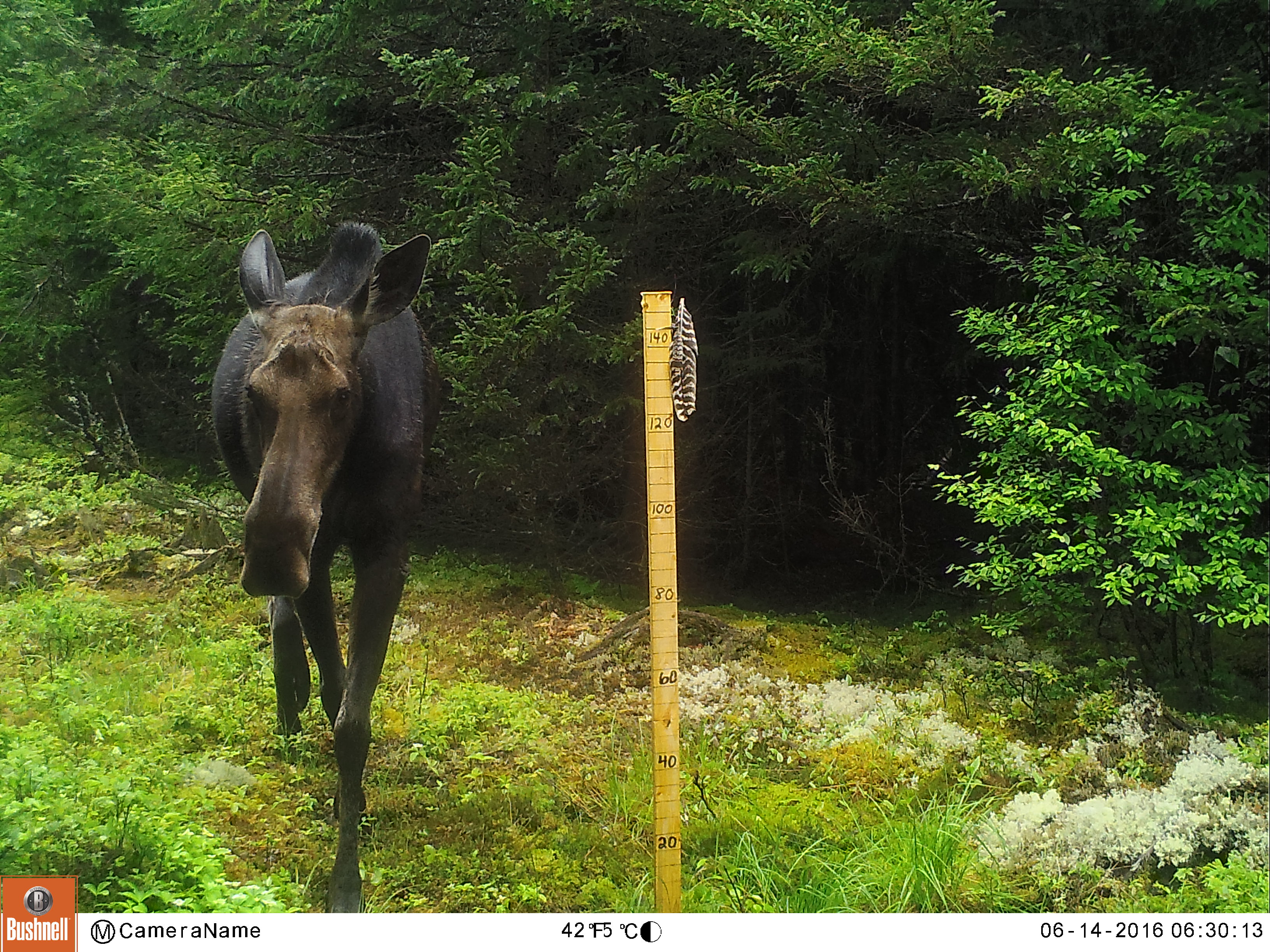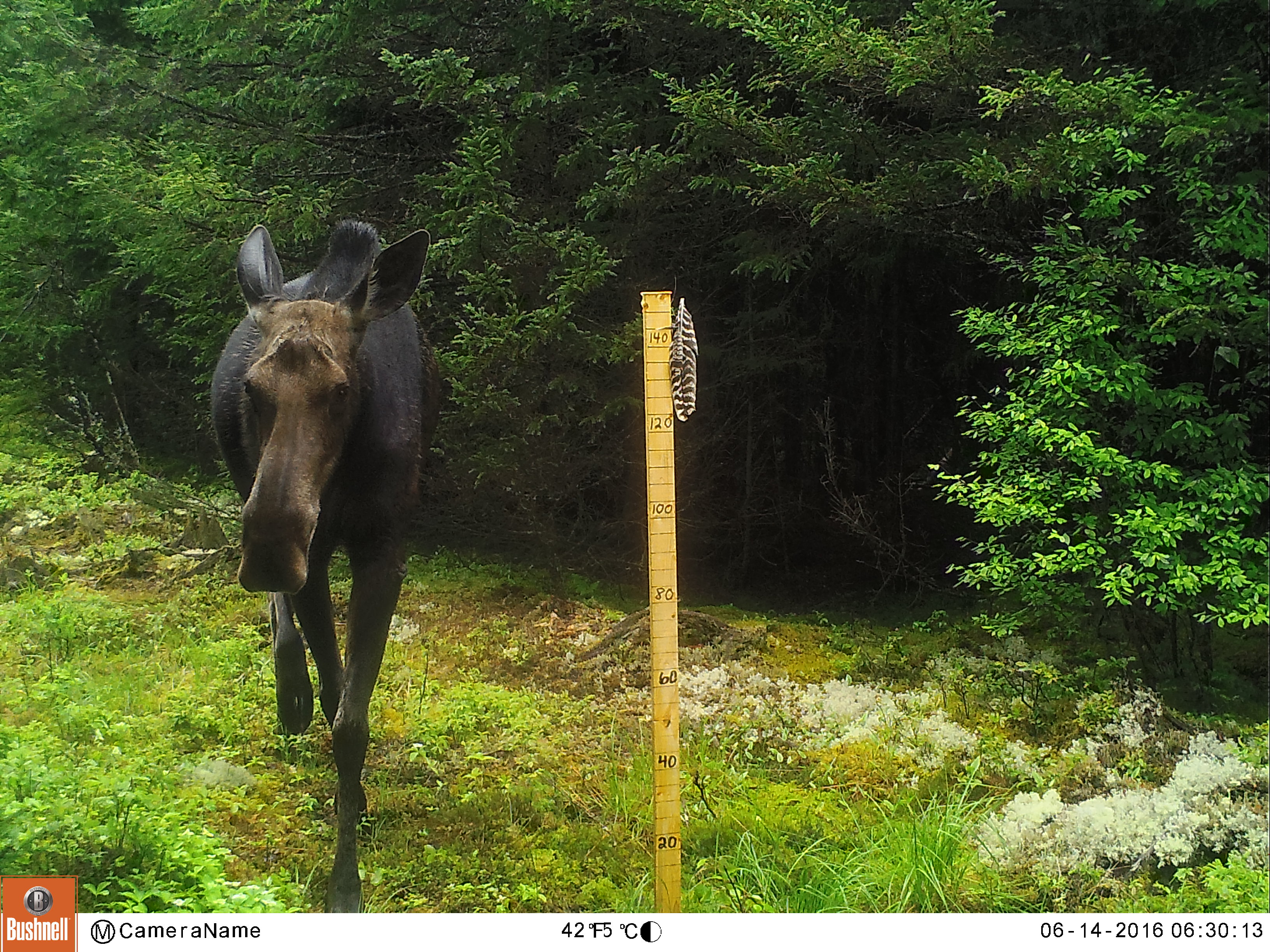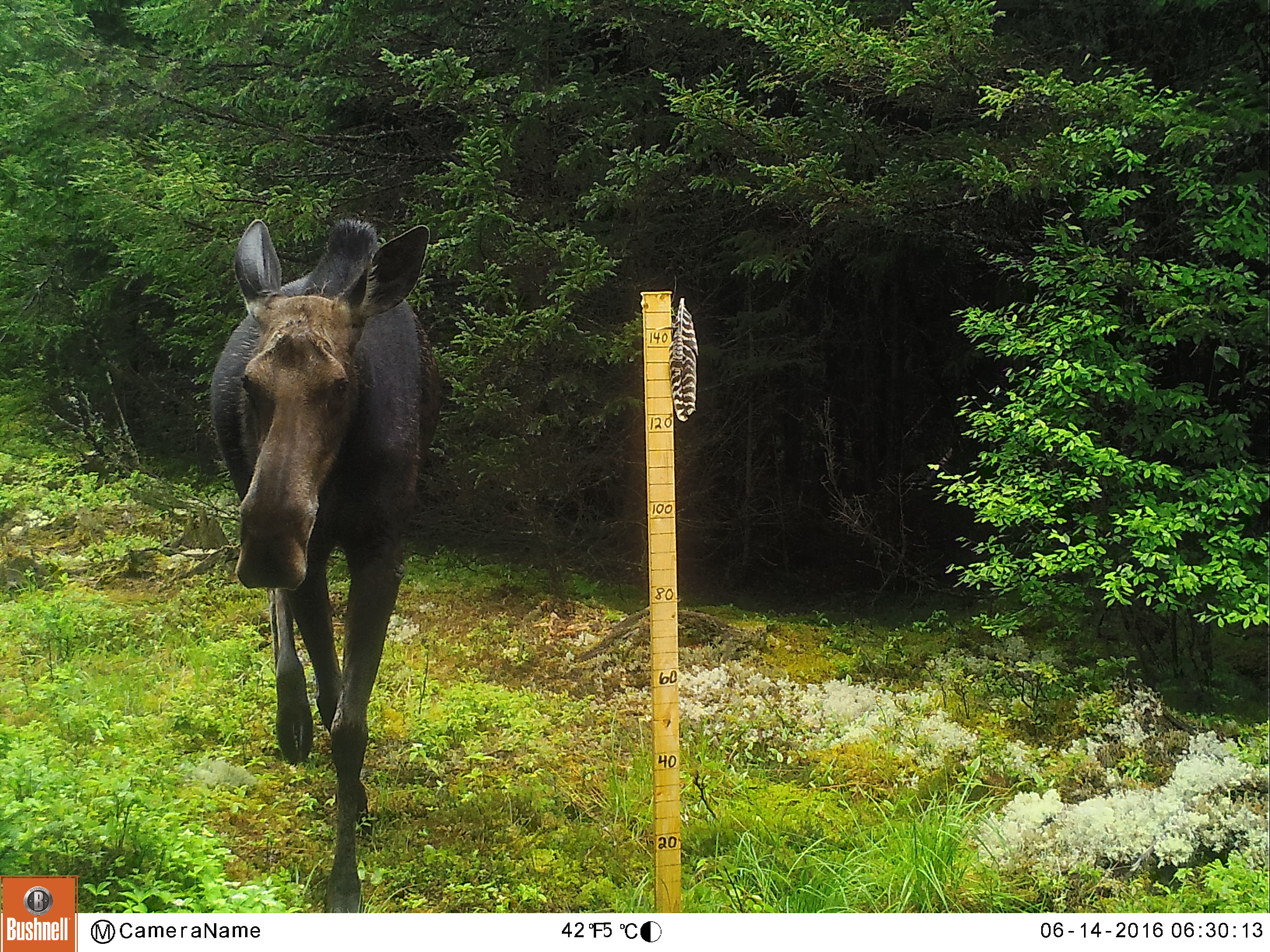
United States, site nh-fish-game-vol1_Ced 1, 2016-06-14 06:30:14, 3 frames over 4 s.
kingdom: Animalia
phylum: Chordata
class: Mammalia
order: Artiodactyla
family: Cervidae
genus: Alces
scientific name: Alces alces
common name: moose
Moose (Alces alces).